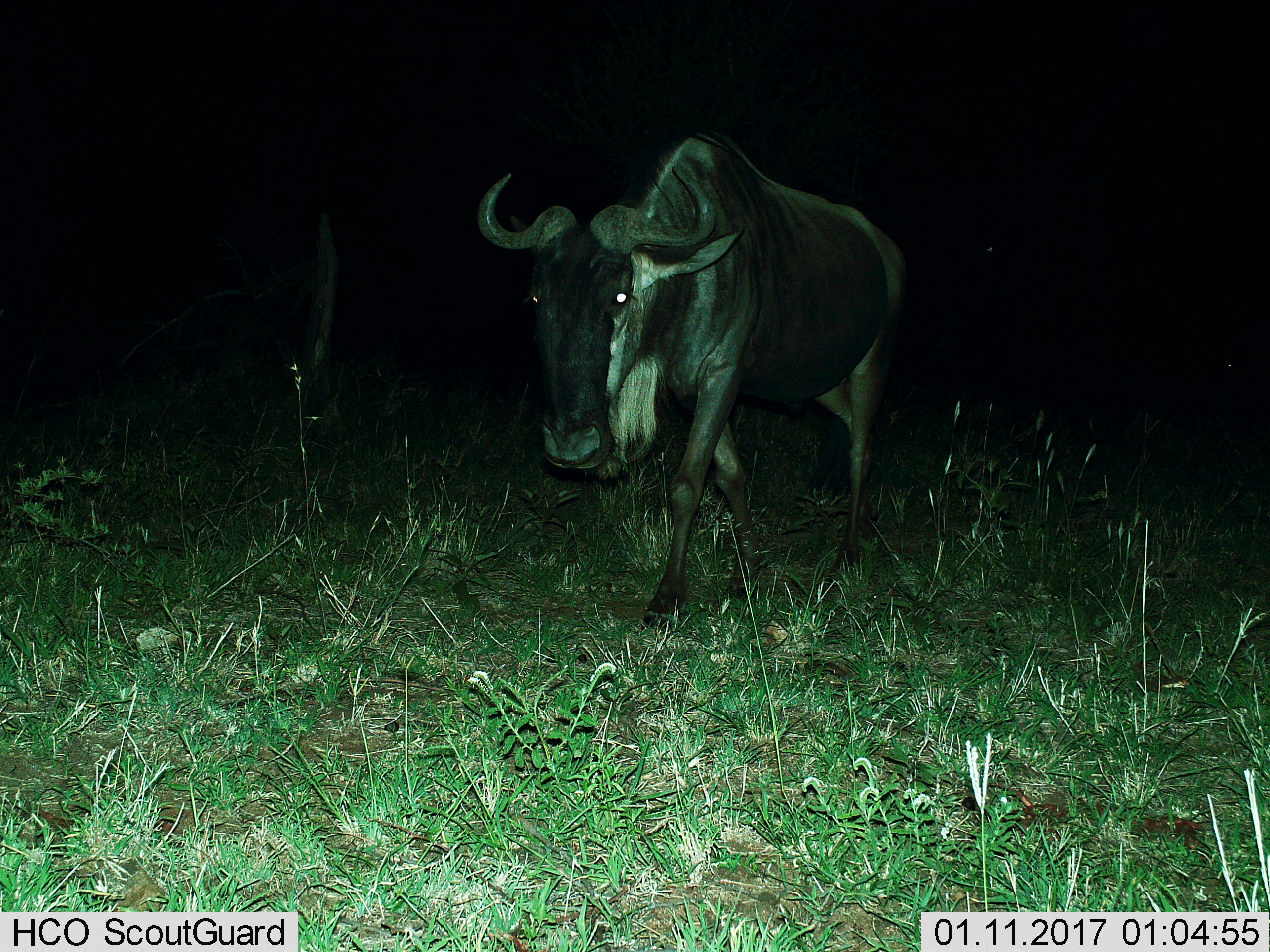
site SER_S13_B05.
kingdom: Animalia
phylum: Chordata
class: Mammalia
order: Artiodactyla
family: Bovidae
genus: Connochaetes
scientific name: Connochaetes taurinus taurinus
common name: blue wildebeest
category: wildebeestblue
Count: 1.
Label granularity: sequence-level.